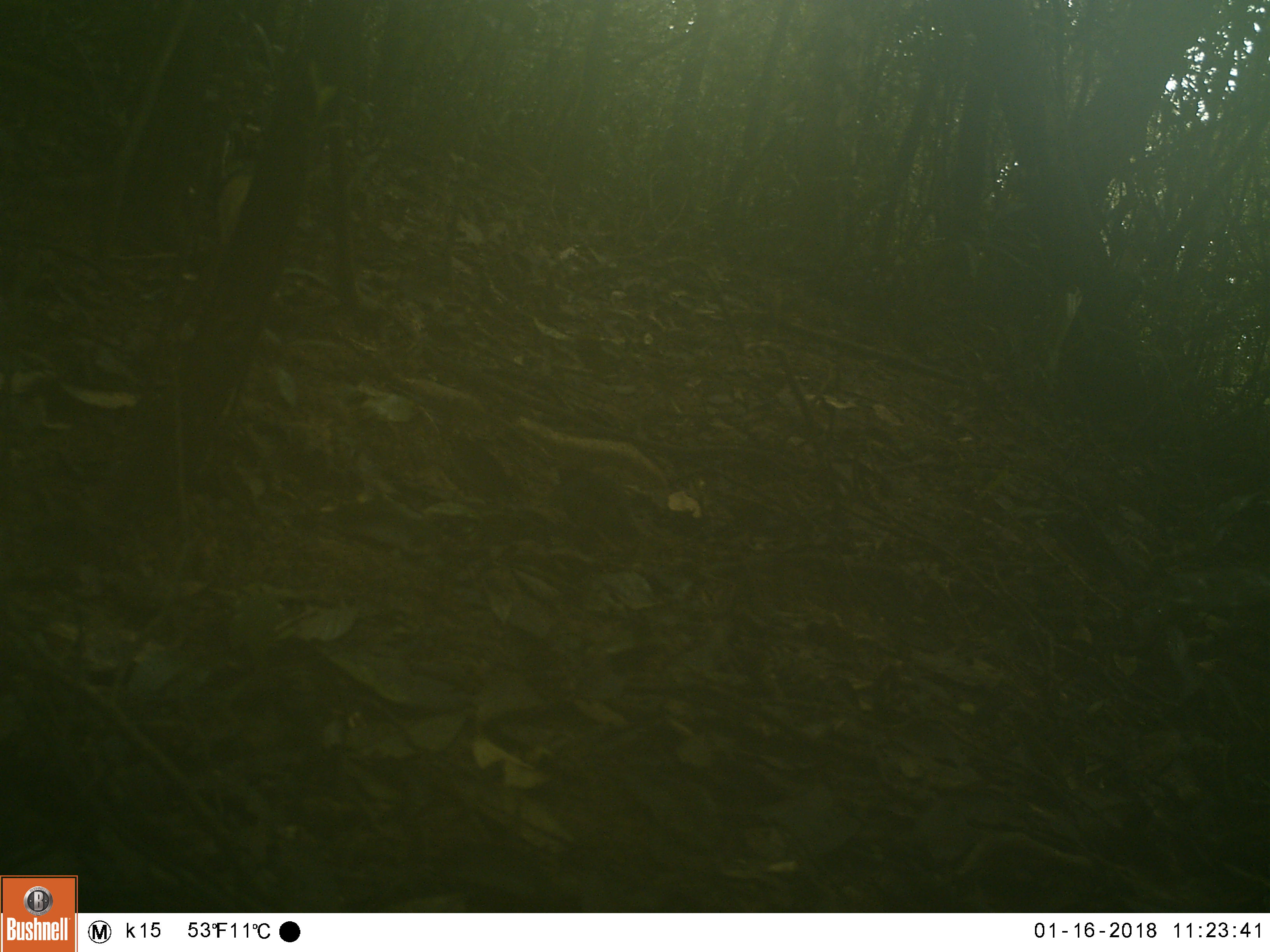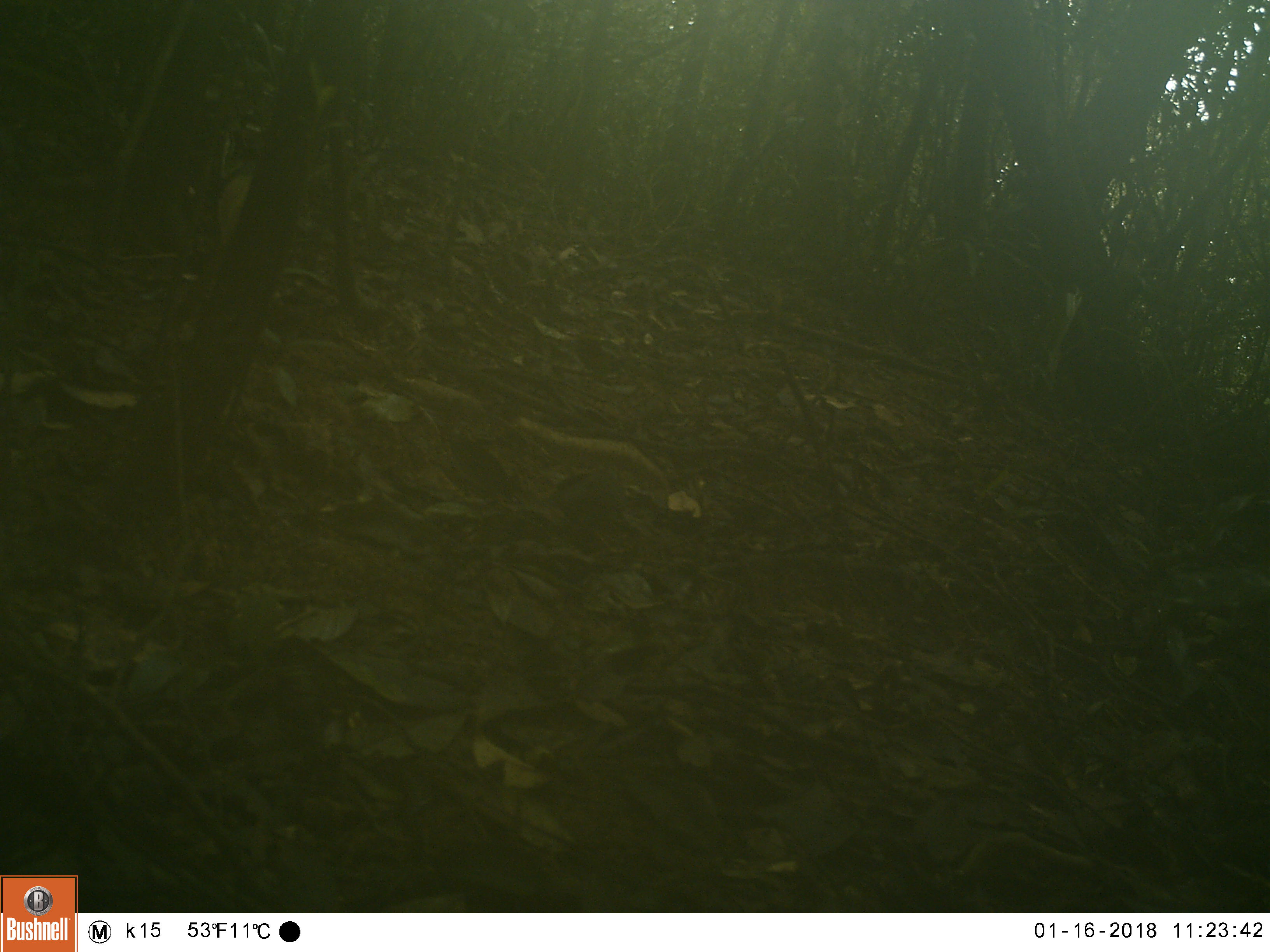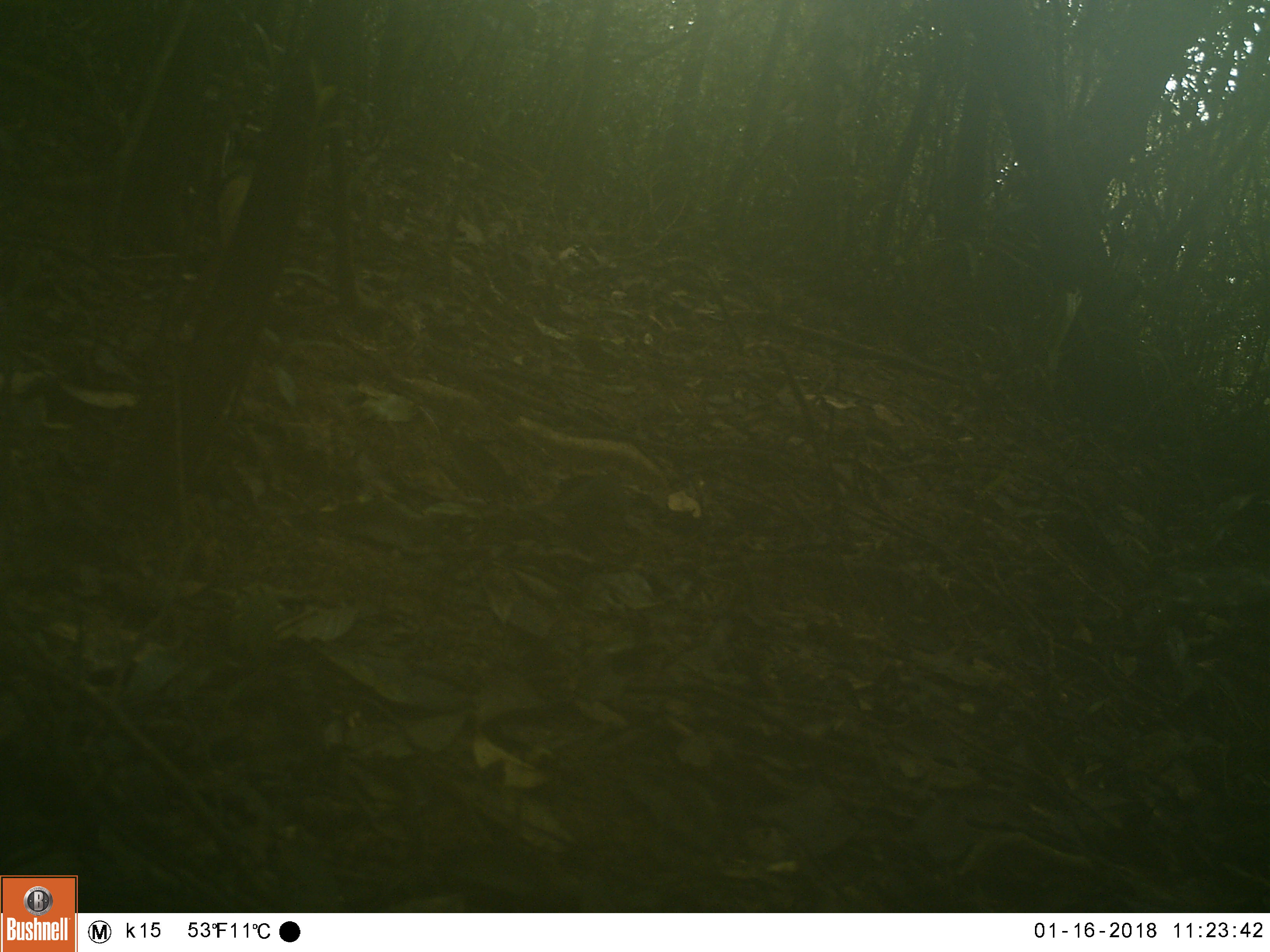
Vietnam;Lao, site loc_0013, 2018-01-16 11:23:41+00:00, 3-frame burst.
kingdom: Animalia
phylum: Chordata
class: Aves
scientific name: Aves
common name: bird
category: unidentified bird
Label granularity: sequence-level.